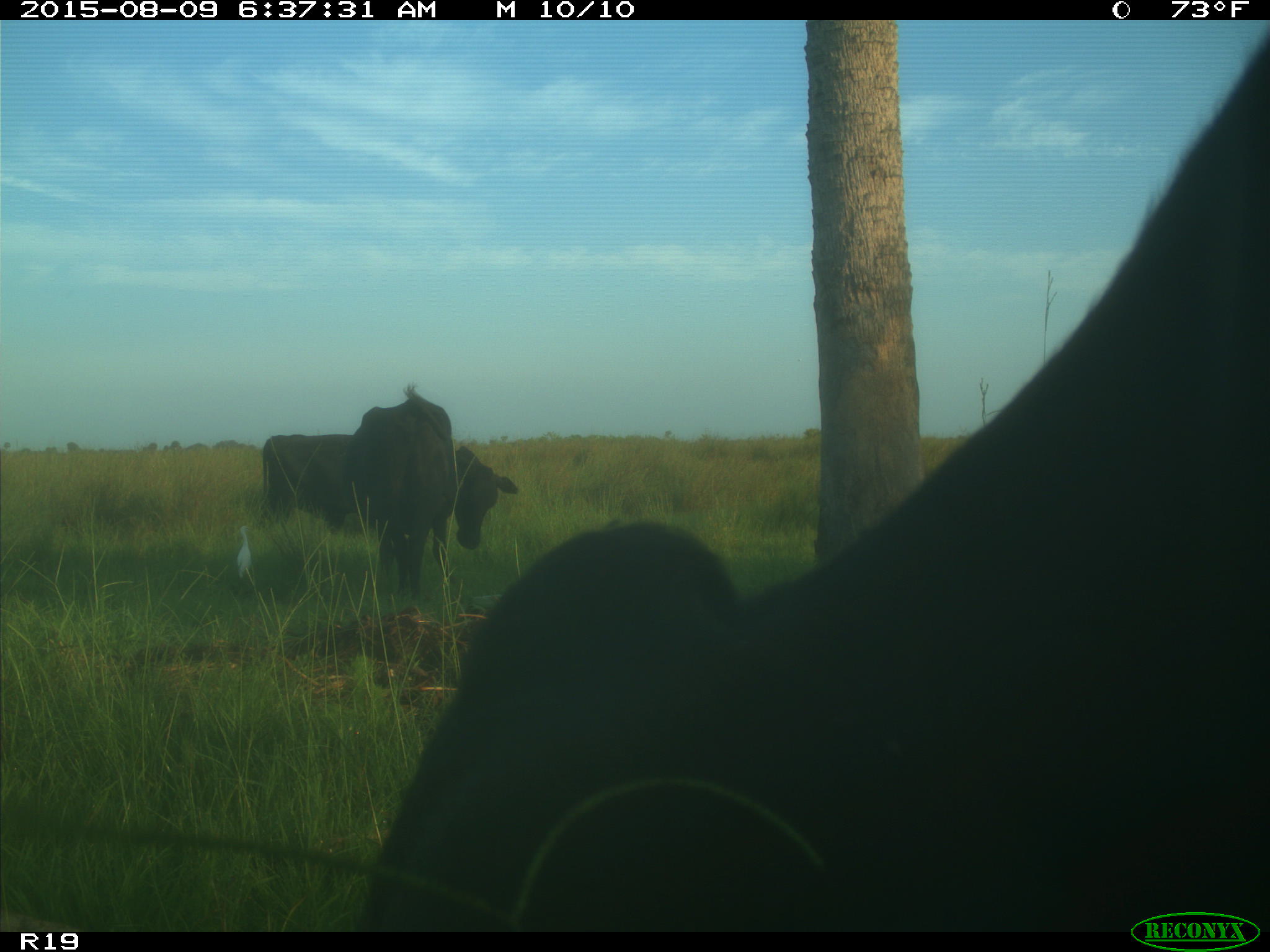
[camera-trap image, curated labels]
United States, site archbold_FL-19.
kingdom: Animalia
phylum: Chordata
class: Mammalia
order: Artiodactyla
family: Bovidae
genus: Bos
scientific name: Bos taurus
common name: domestic cow